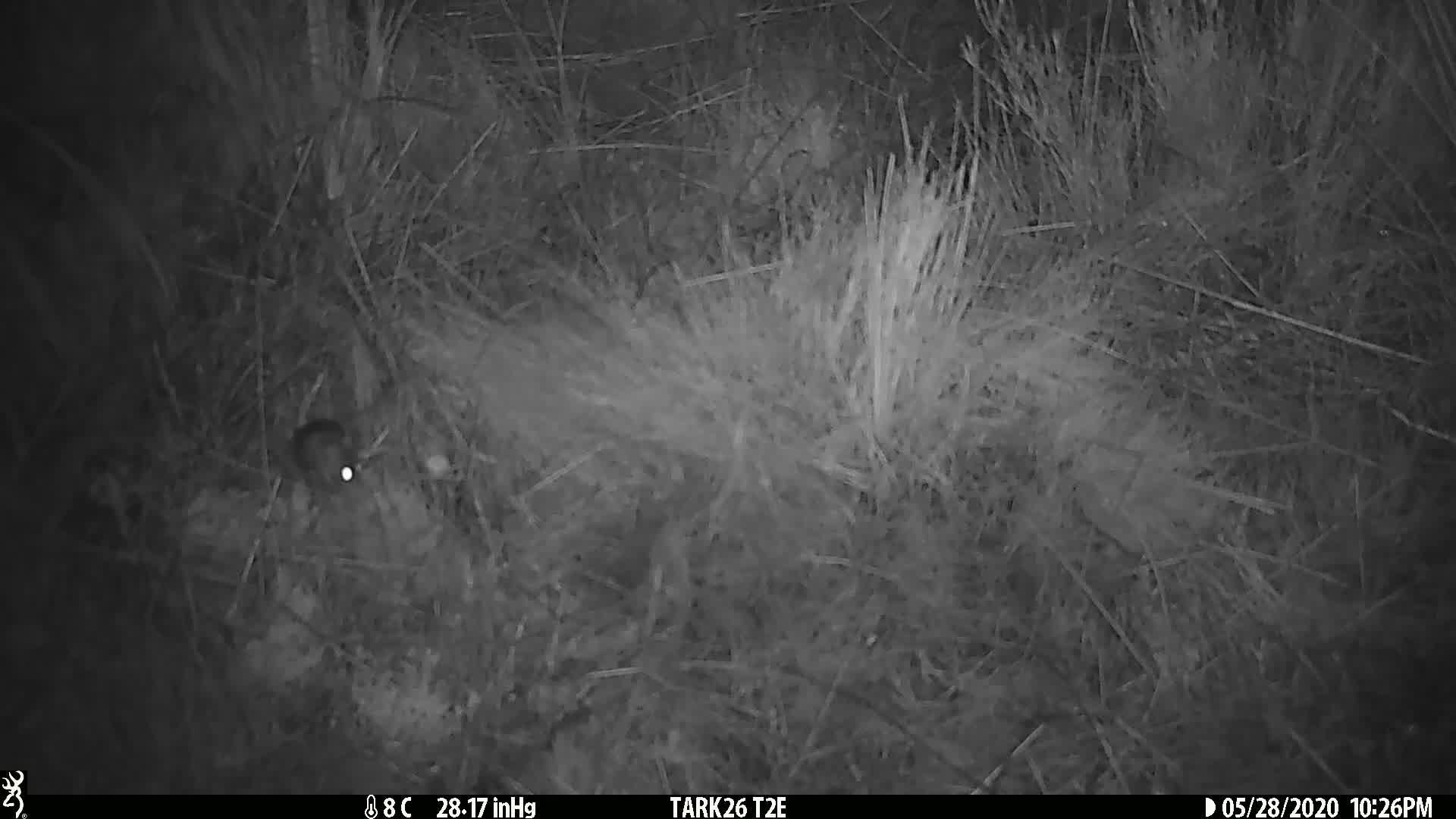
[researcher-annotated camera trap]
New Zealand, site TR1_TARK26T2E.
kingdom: Animalia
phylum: Chordata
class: Mammalia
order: Rodentia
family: Muridae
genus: Mus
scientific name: Mus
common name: mouse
Mouse (Mus).